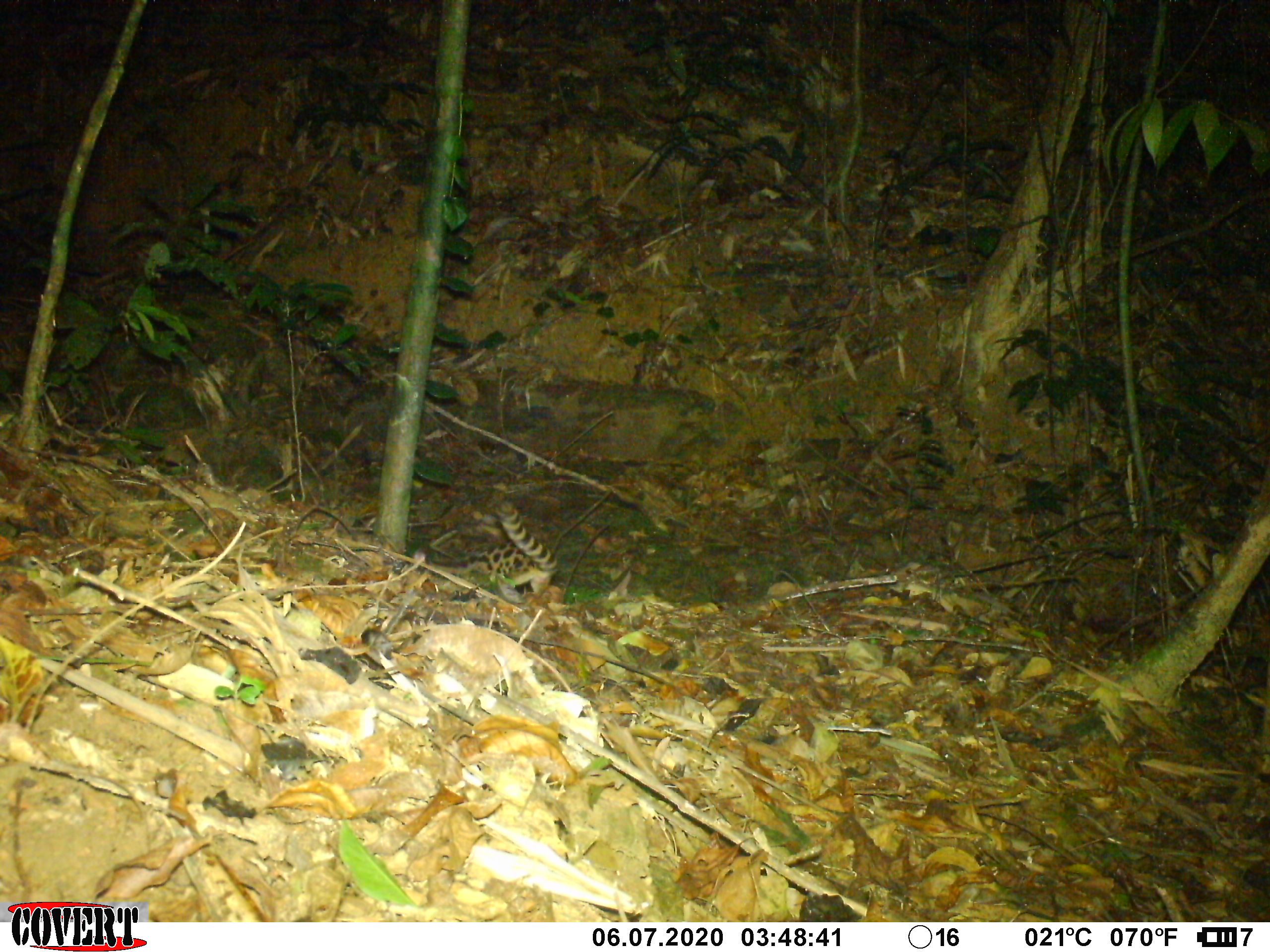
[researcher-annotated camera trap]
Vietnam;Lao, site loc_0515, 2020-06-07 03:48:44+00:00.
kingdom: Animalia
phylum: Chordata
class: Mammalia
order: Carnivora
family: Prionodontidae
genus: Prionodon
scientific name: Prionodon pardicolor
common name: spotted linsang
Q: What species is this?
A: Spotted linsang (Prionodon pardicolor).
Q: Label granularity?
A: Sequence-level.